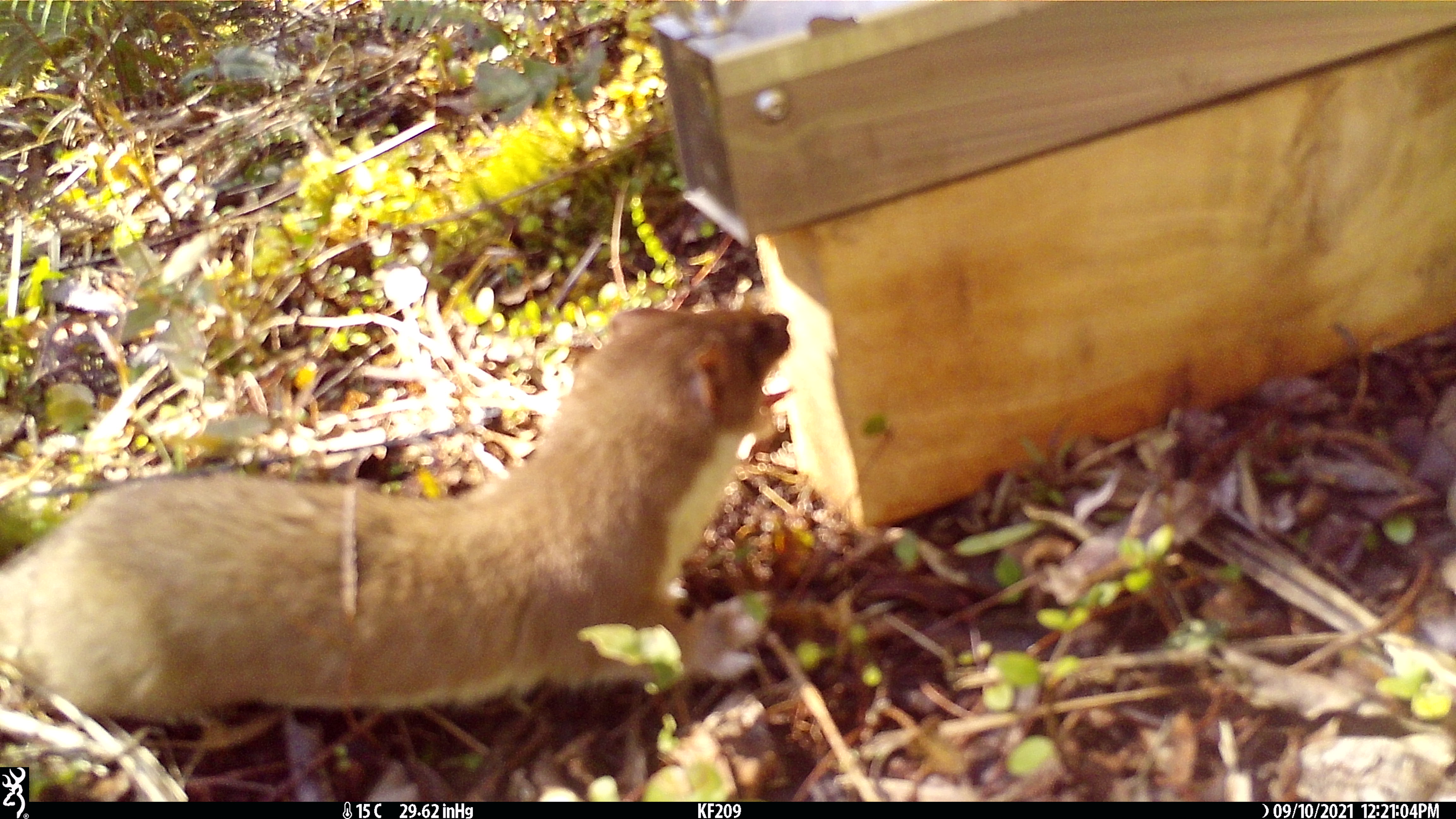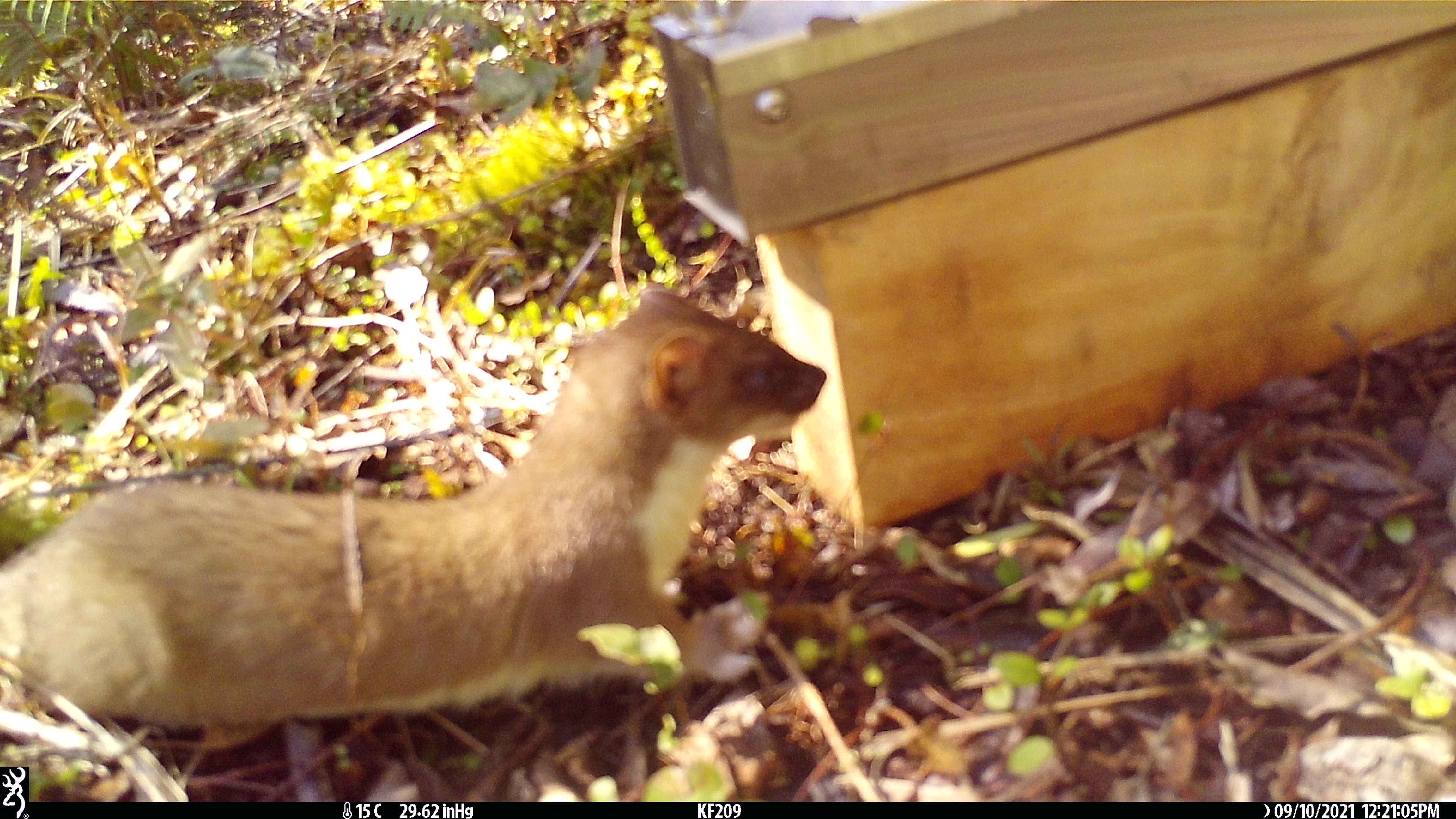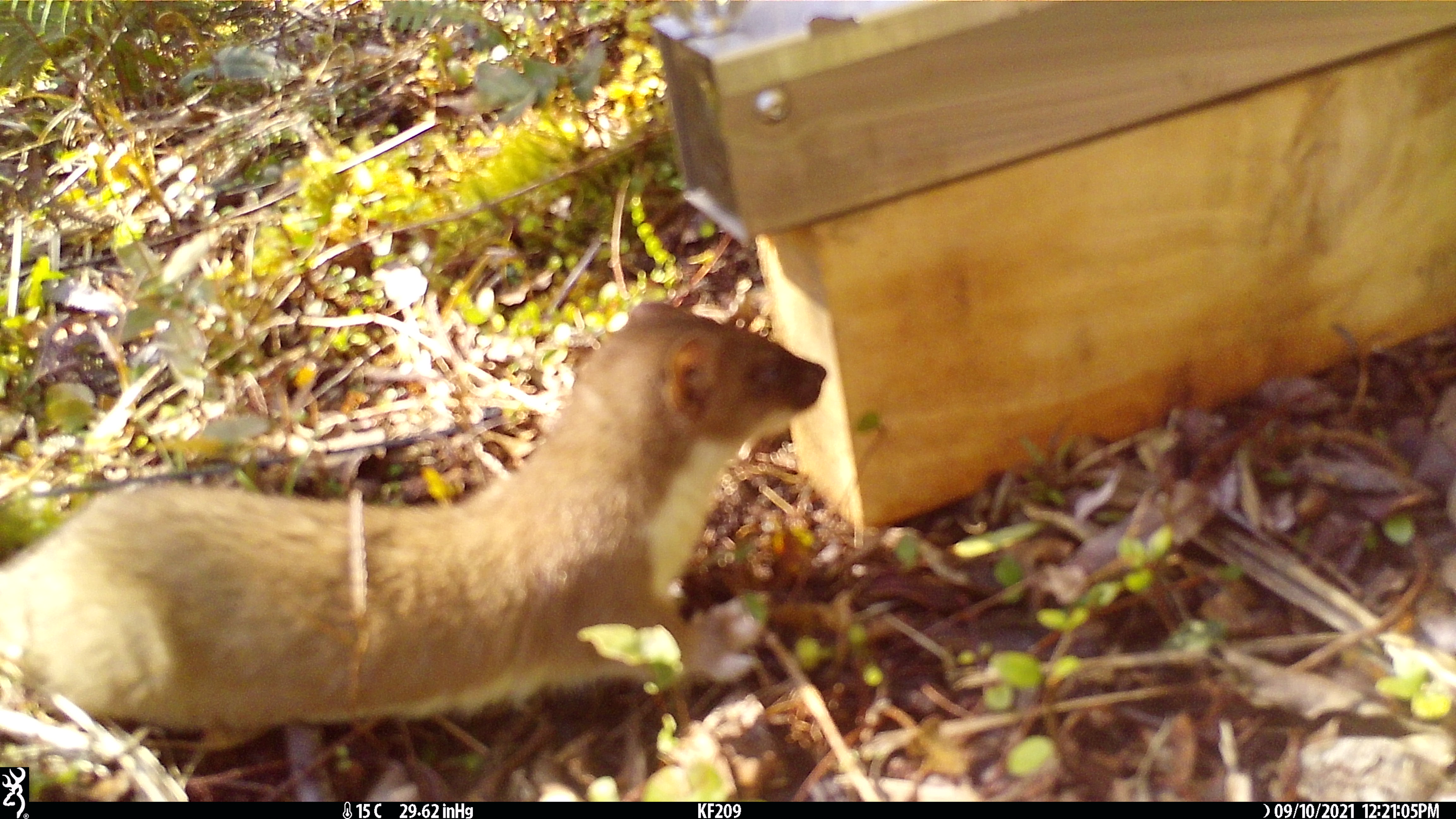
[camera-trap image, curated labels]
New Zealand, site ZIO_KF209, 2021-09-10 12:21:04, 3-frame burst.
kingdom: Animalia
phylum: Chordata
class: Mammalia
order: Carnivora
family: Mustelidae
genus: Mustela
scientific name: Mustela erminea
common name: stoat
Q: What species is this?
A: Stoat (Mustela erminea).